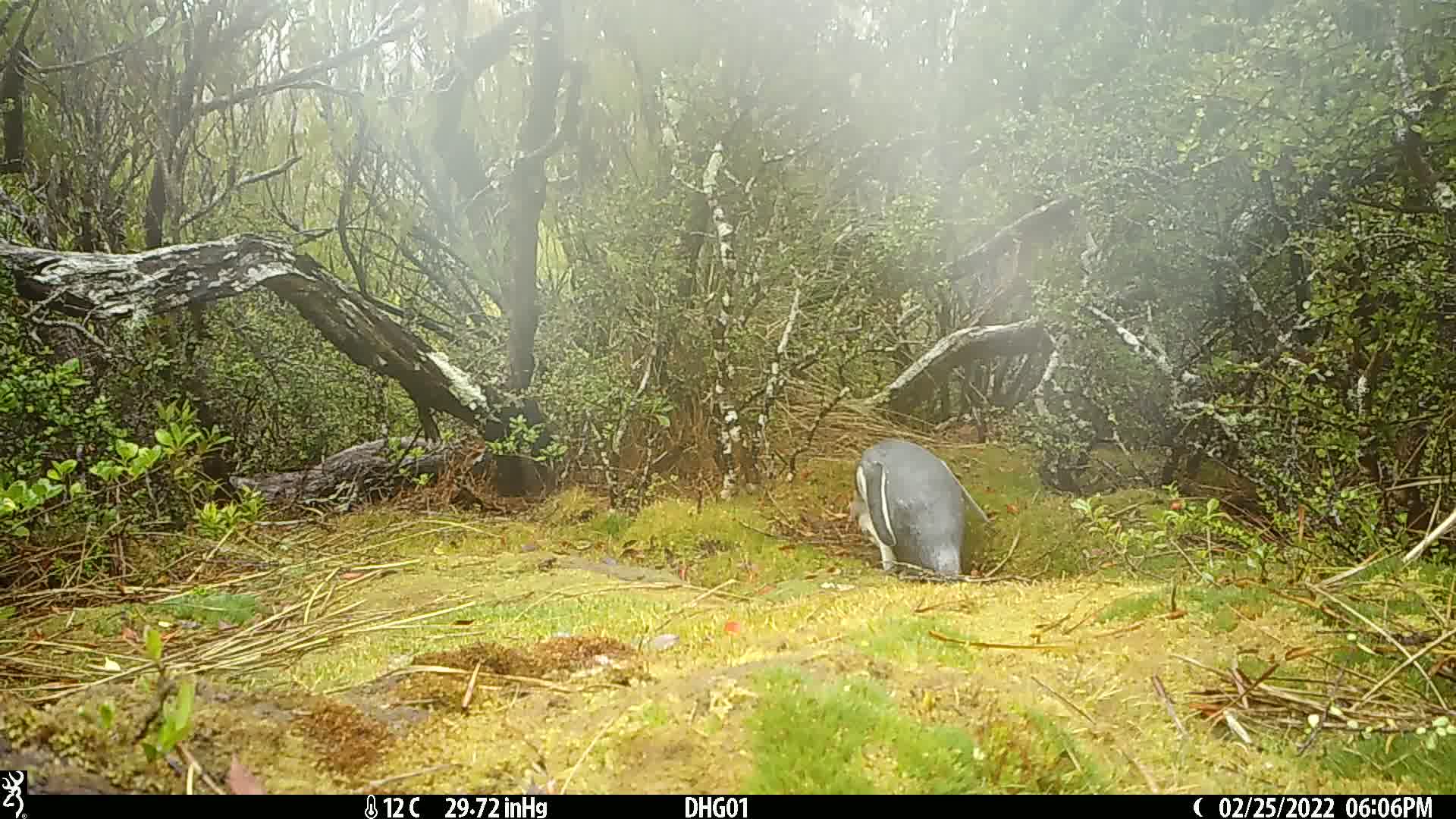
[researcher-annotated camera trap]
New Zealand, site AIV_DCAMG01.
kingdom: Animalia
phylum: Chordata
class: Aves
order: Sphenisciformes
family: Spheniscidae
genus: Megadyptes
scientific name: Megadyptes antipodes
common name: yellow-eyed penguin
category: yellow eyed penguin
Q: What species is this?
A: Yellow eyed penguin (yellow-eyed penguin) (Megadyptes antipodes).